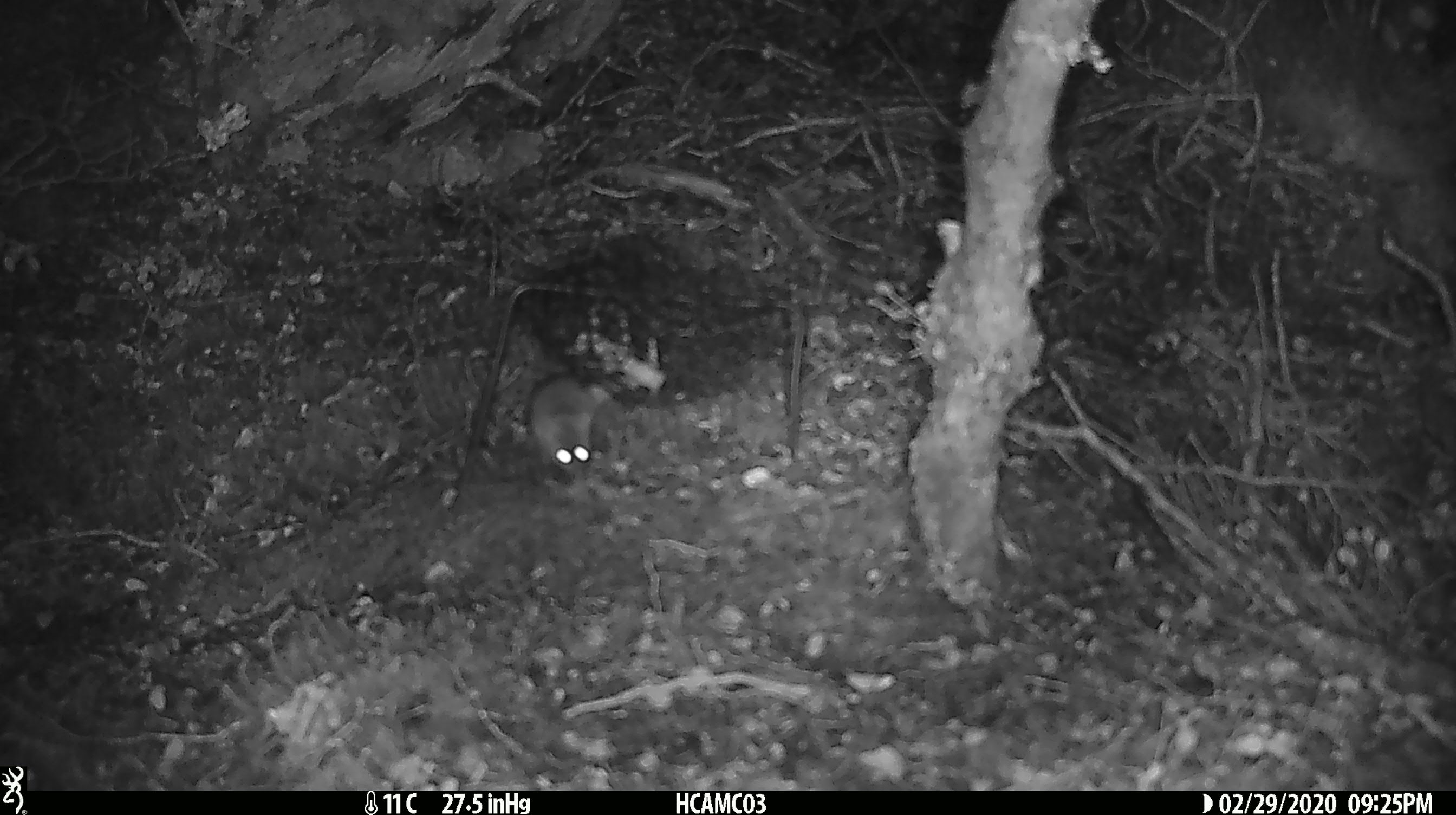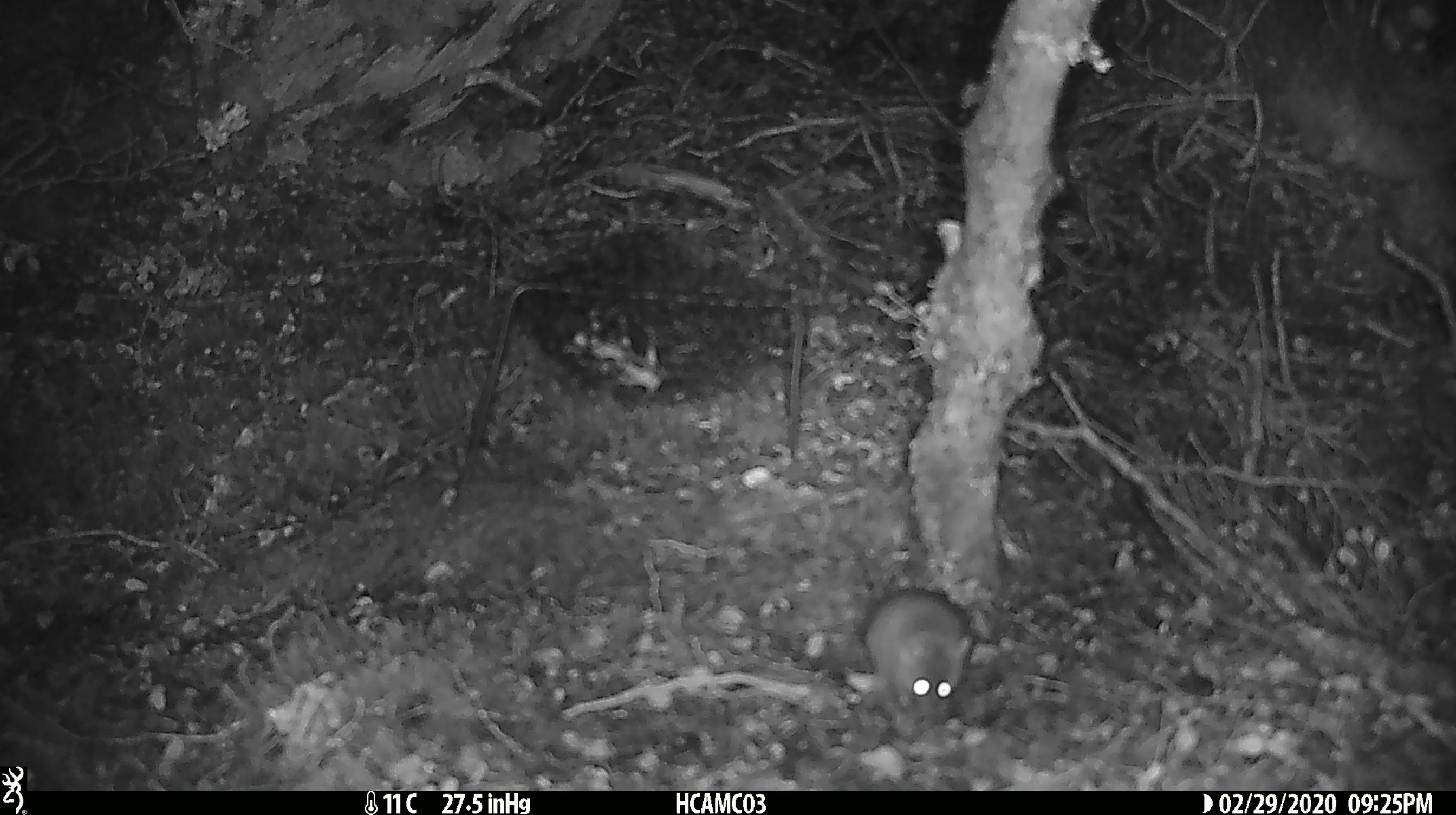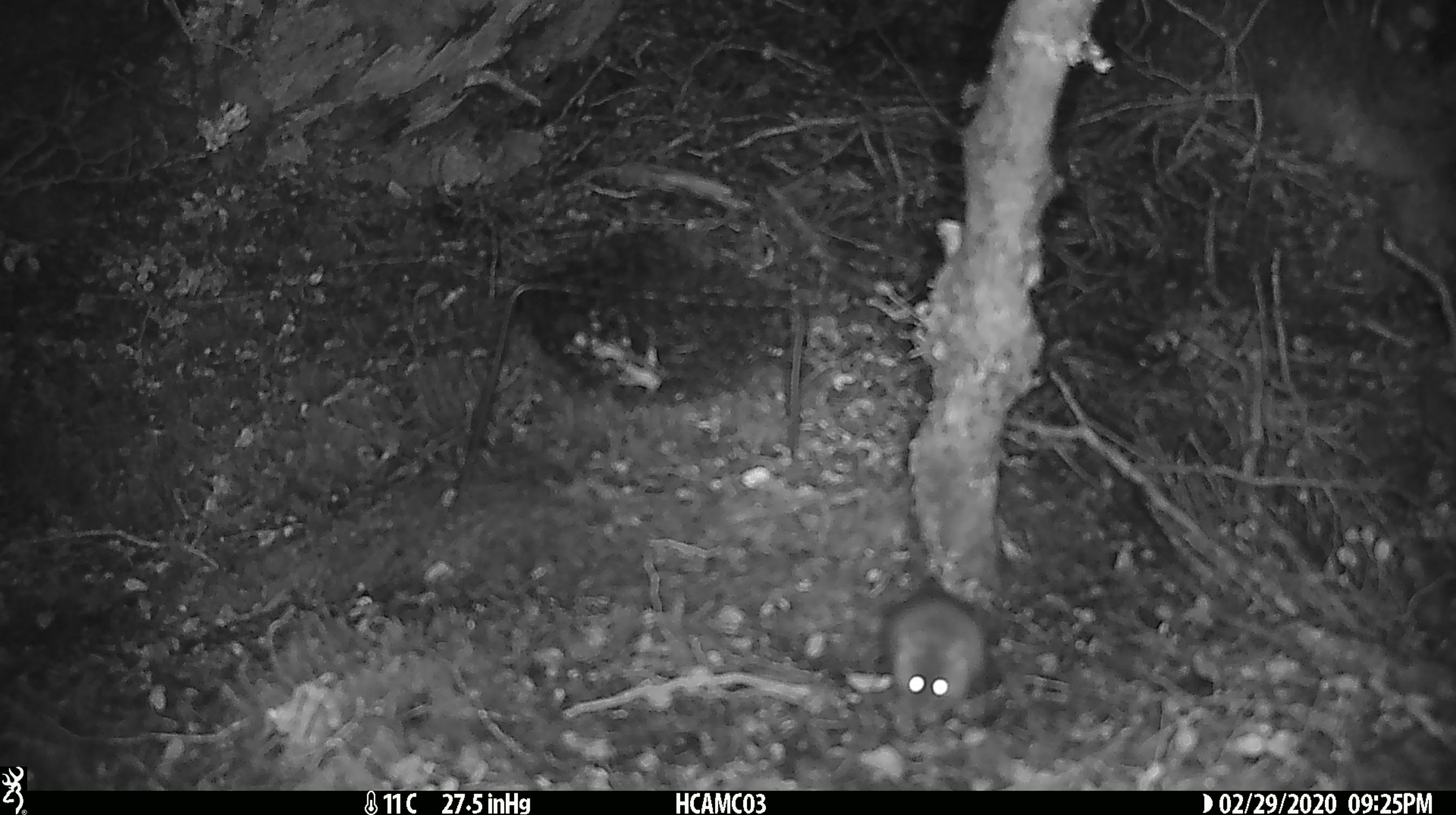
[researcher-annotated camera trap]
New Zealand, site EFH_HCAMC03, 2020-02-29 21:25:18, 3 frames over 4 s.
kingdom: Animalia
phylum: Chordata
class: Mammalia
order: Rodentia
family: Muridae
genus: Mus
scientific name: Mus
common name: mouse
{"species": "mouse (Mus)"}